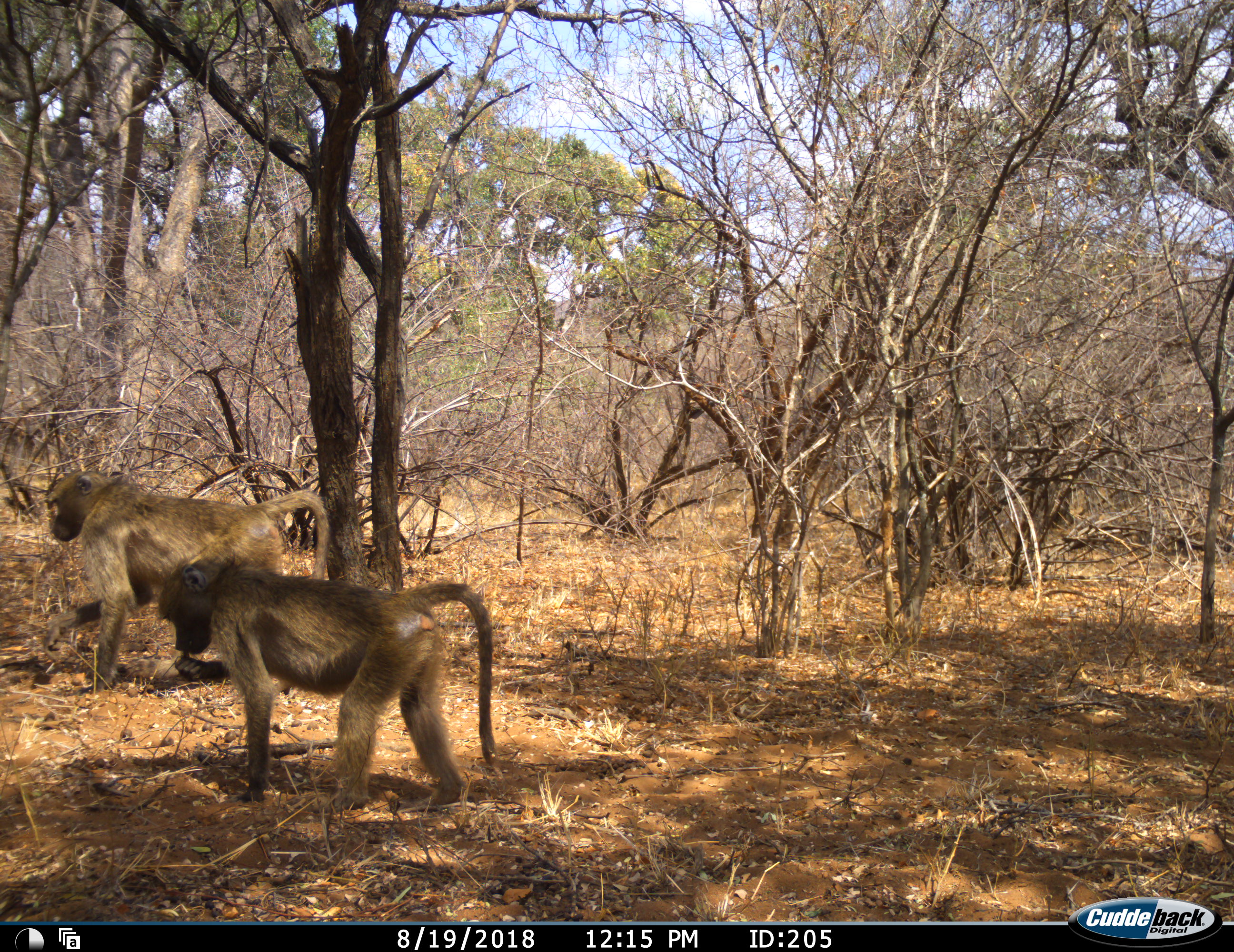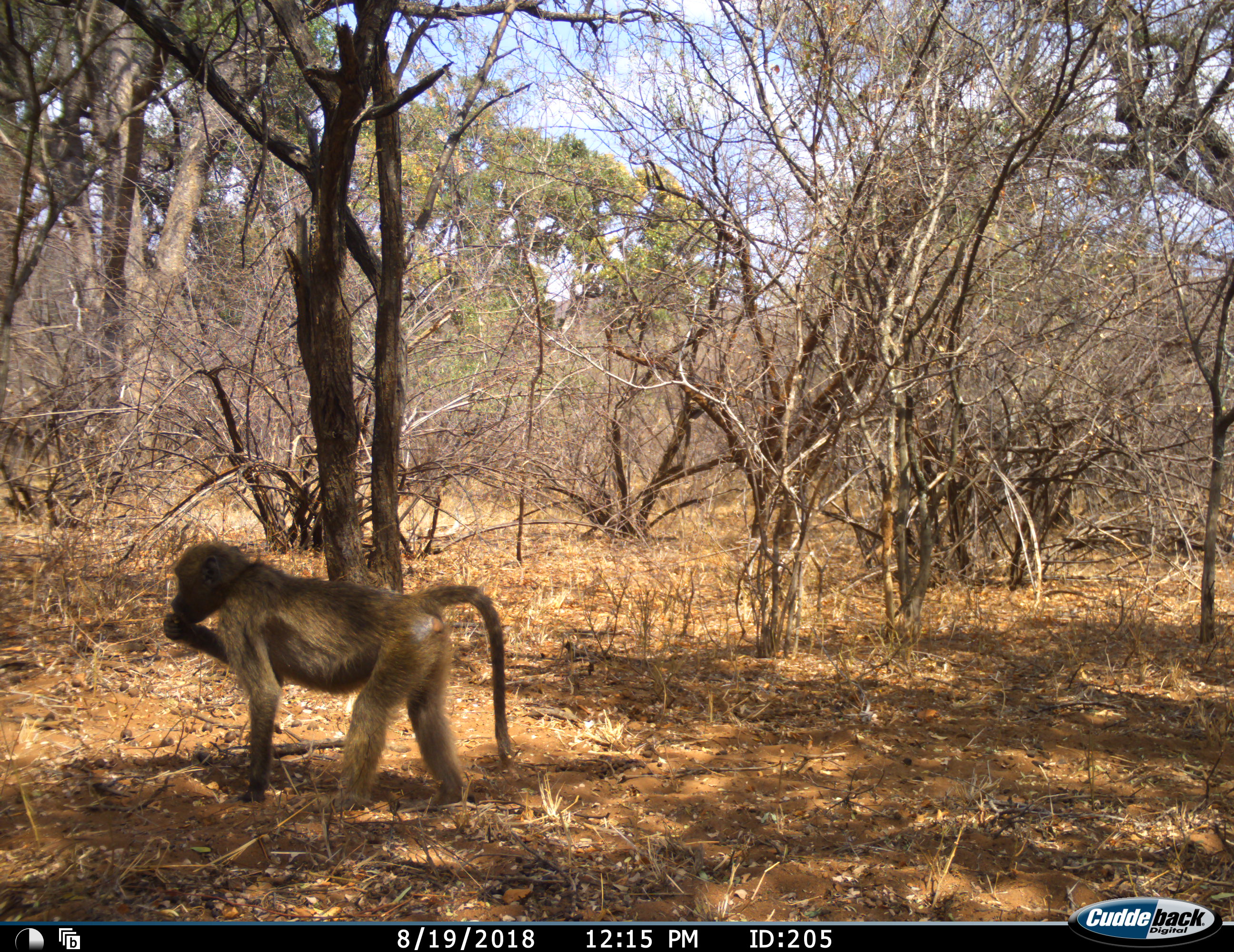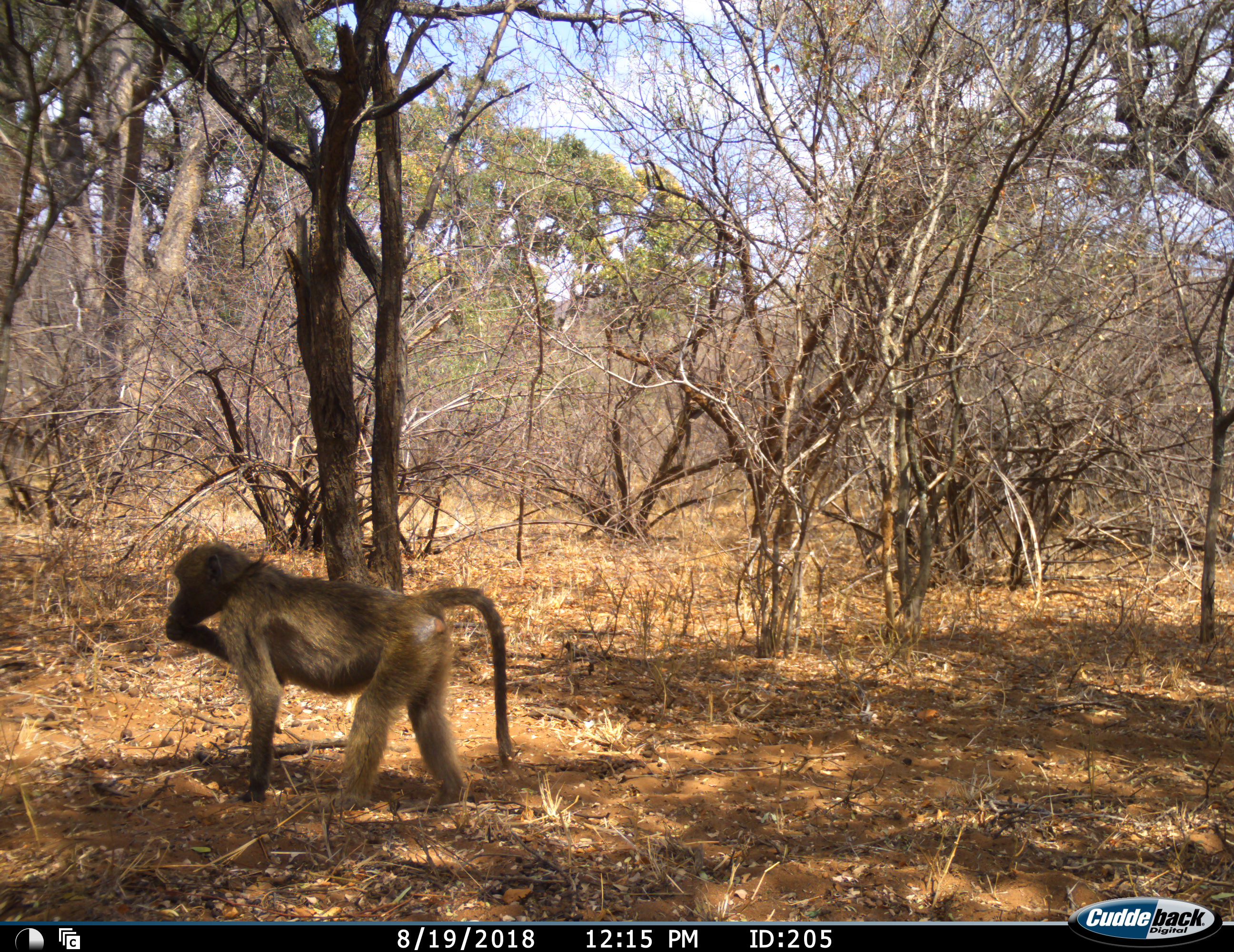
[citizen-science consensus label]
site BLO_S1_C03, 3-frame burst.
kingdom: Animalia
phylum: Chordata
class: Mammalia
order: Primates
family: Cercopithecidae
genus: Papio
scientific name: Papio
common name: baboon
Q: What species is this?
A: Baboon (Papio).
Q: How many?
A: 2.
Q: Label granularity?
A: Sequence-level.